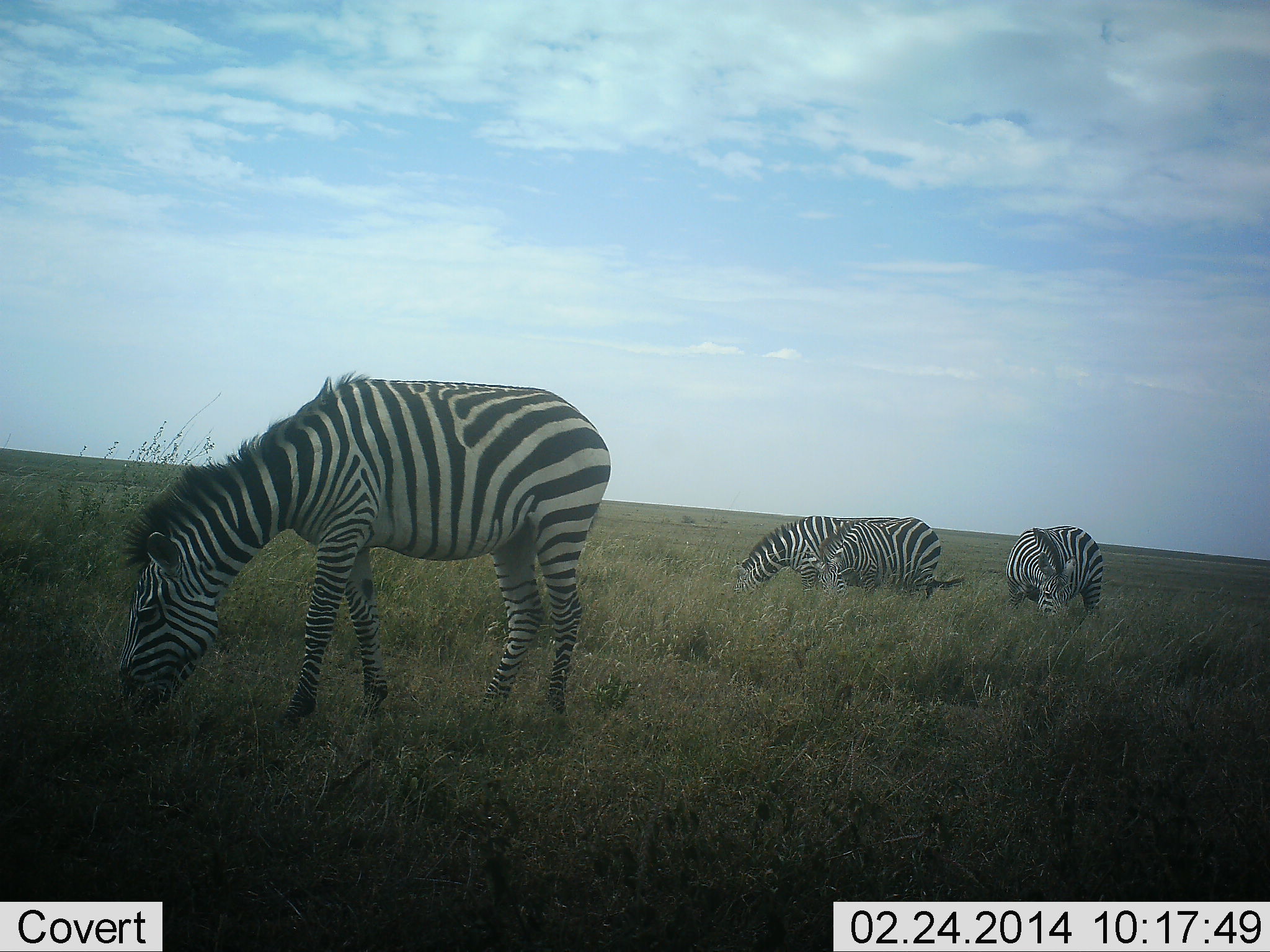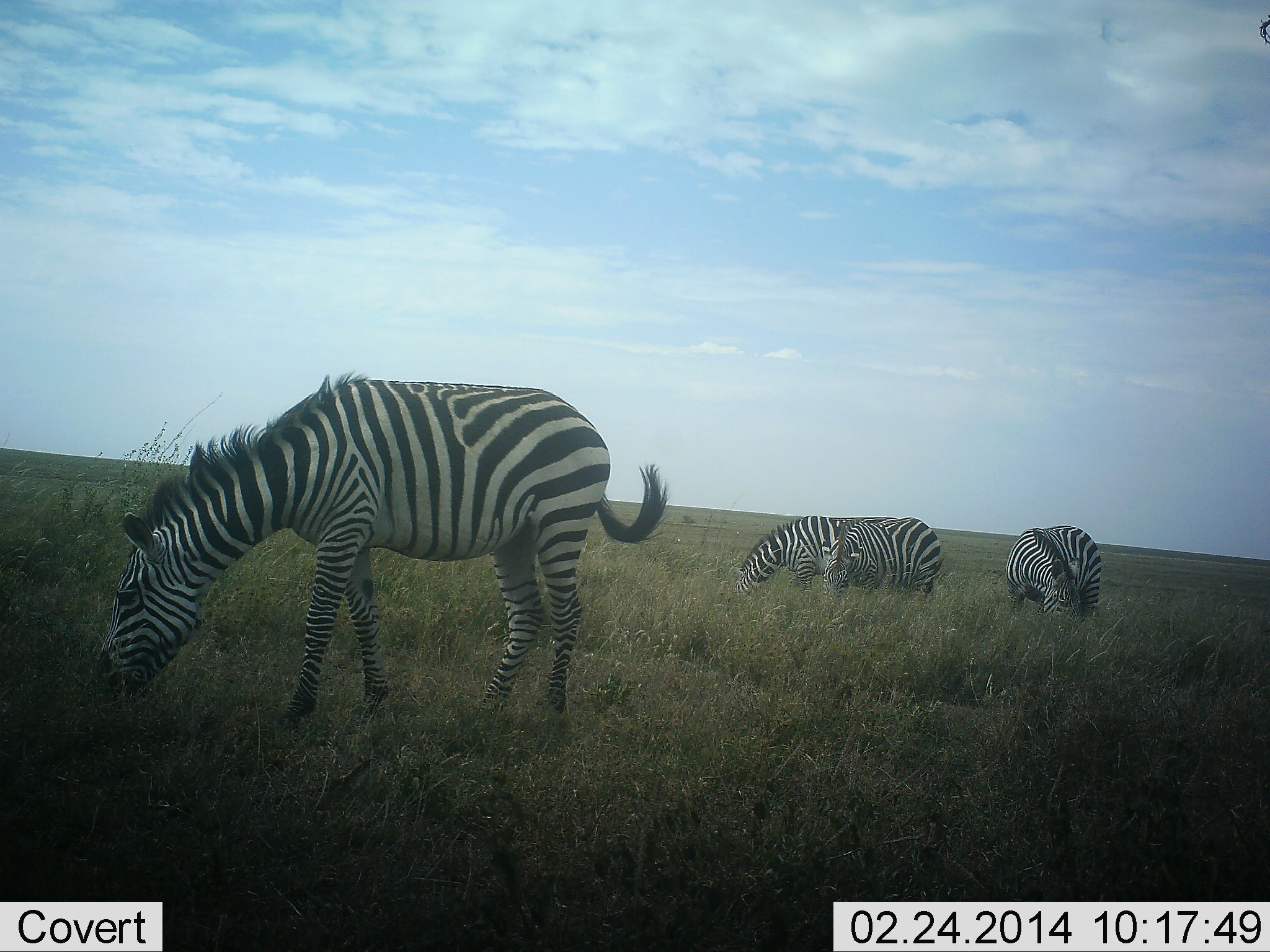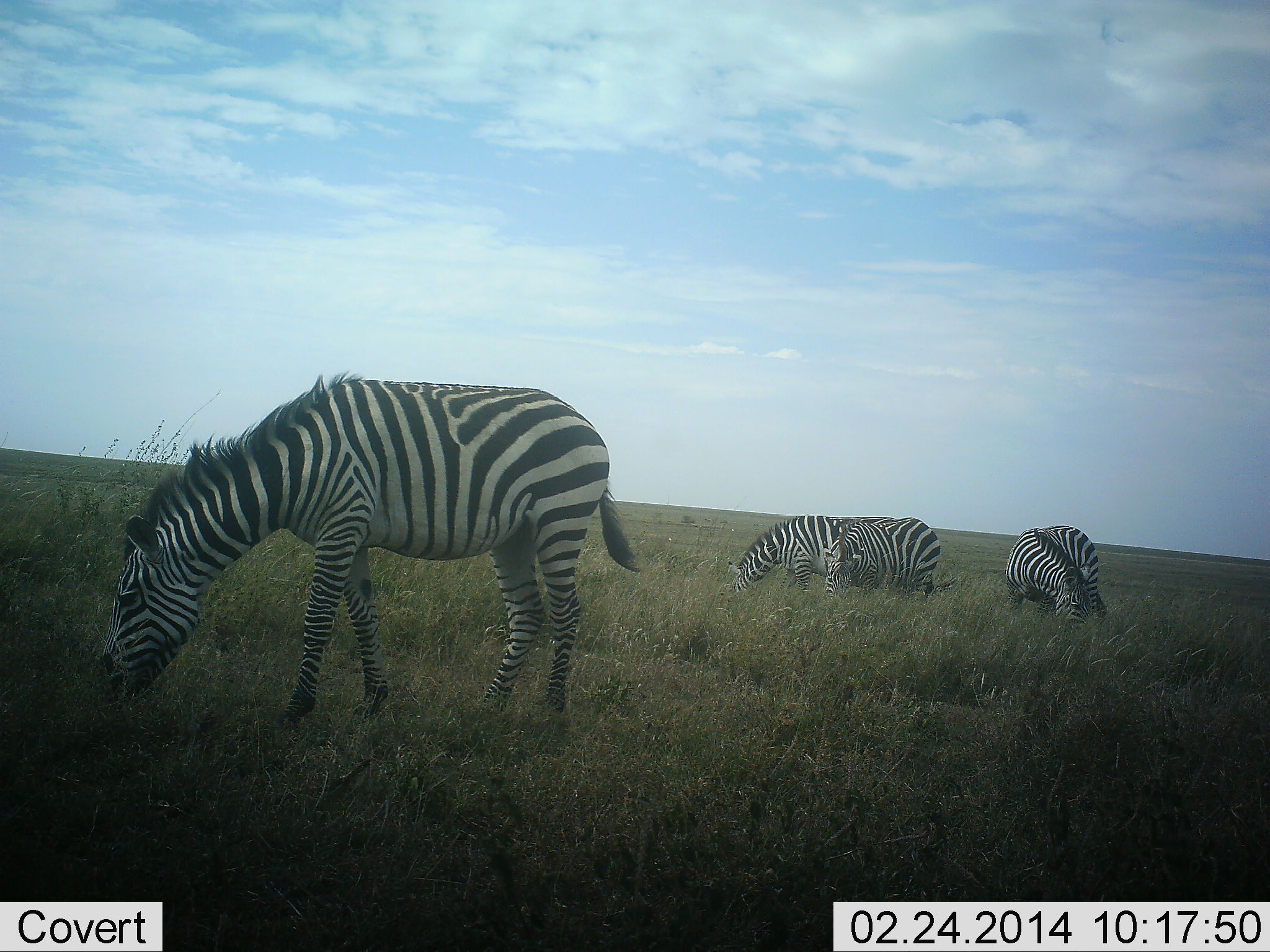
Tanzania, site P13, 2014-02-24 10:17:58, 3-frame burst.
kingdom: Animalia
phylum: Chordata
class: Mammalia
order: Perissodactyla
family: Equidae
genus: Equus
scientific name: Equus quagga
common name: plains zebra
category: zebra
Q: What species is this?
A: Zebra (plains zebra) (Equus quagga).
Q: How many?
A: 4.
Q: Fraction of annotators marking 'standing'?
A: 44%.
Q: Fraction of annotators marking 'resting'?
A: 3%.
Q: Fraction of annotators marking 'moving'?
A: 0%.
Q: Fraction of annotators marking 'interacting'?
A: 0%.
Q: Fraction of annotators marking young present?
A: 0%.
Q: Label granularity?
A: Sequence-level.